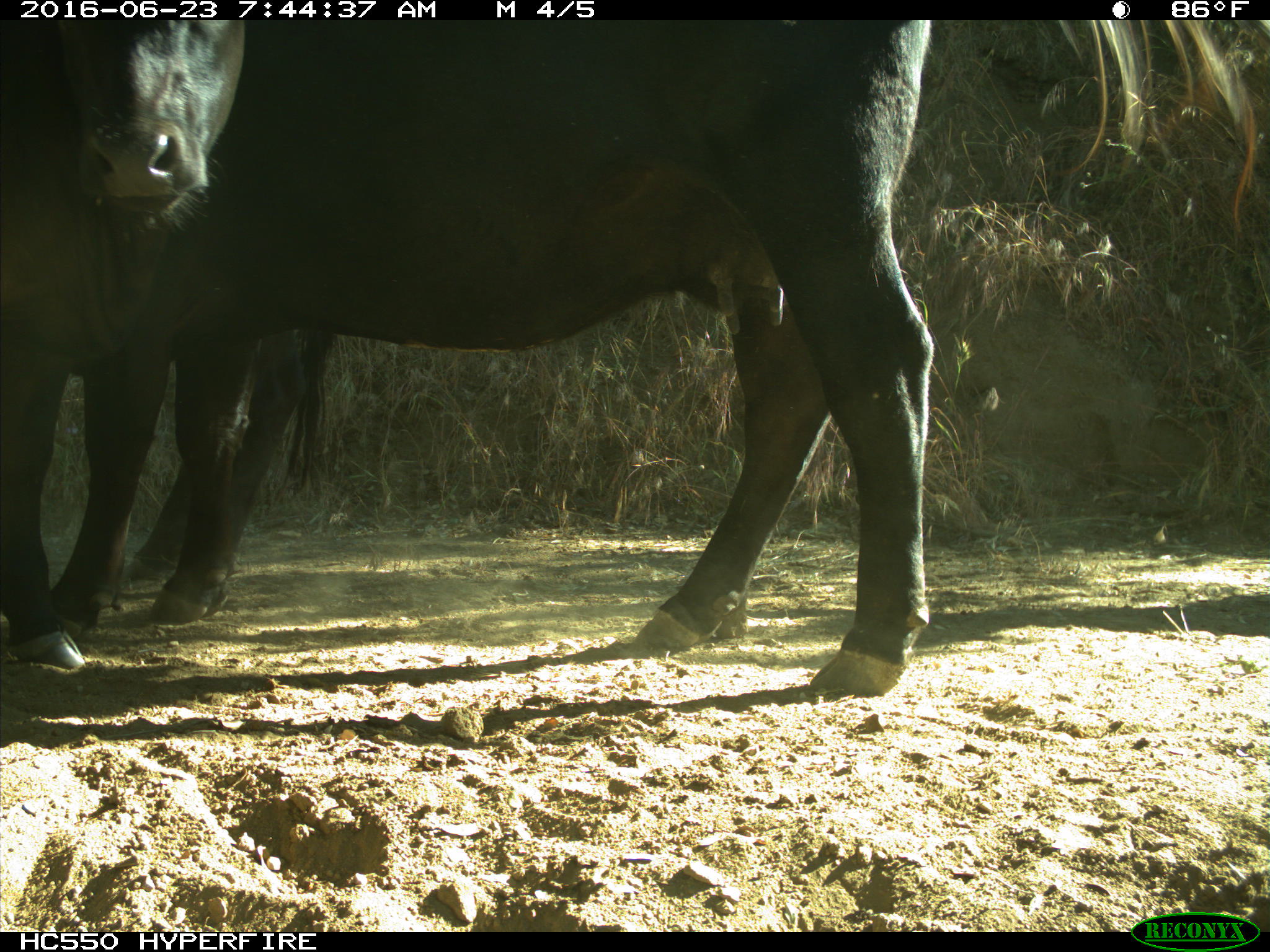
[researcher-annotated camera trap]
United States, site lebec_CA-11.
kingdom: Animalia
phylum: Chordata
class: Mammalia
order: Artiodactyla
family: Bovidae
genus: Bos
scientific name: Bos taurus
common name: domestic cow